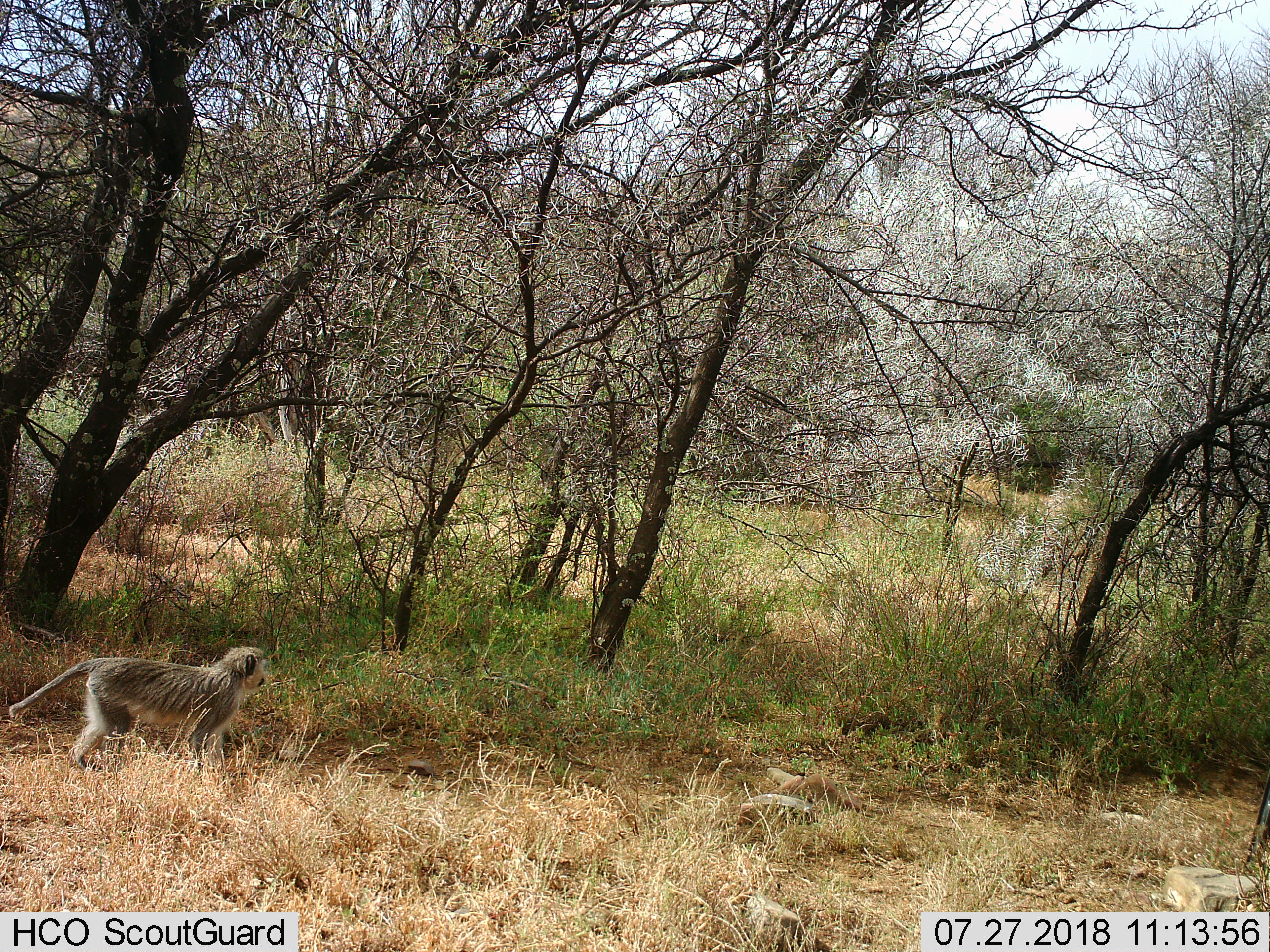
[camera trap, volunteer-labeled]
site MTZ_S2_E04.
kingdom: Animalia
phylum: Chordata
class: Mammalia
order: Primates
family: Cercopithecidae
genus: Chlorocebus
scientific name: Chlorocebus pygerythrus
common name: vervet monkey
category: monkeyvervet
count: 1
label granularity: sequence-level